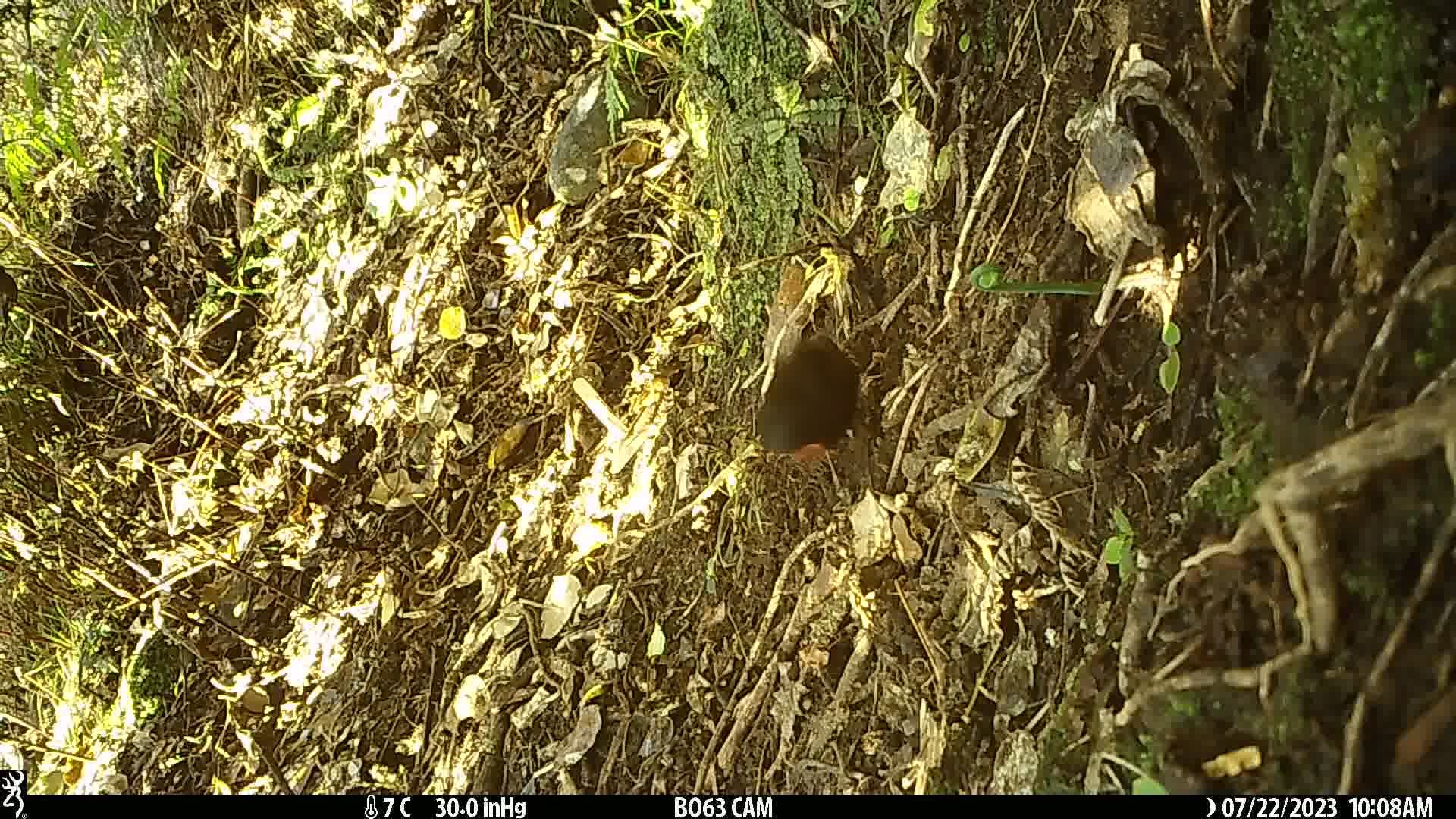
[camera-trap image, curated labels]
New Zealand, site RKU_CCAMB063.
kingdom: Animalia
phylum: Chordata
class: Aves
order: Passeriformes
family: Turdidae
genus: Turdus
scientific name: Turdus merula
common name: eurasian blackbird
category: blackbird